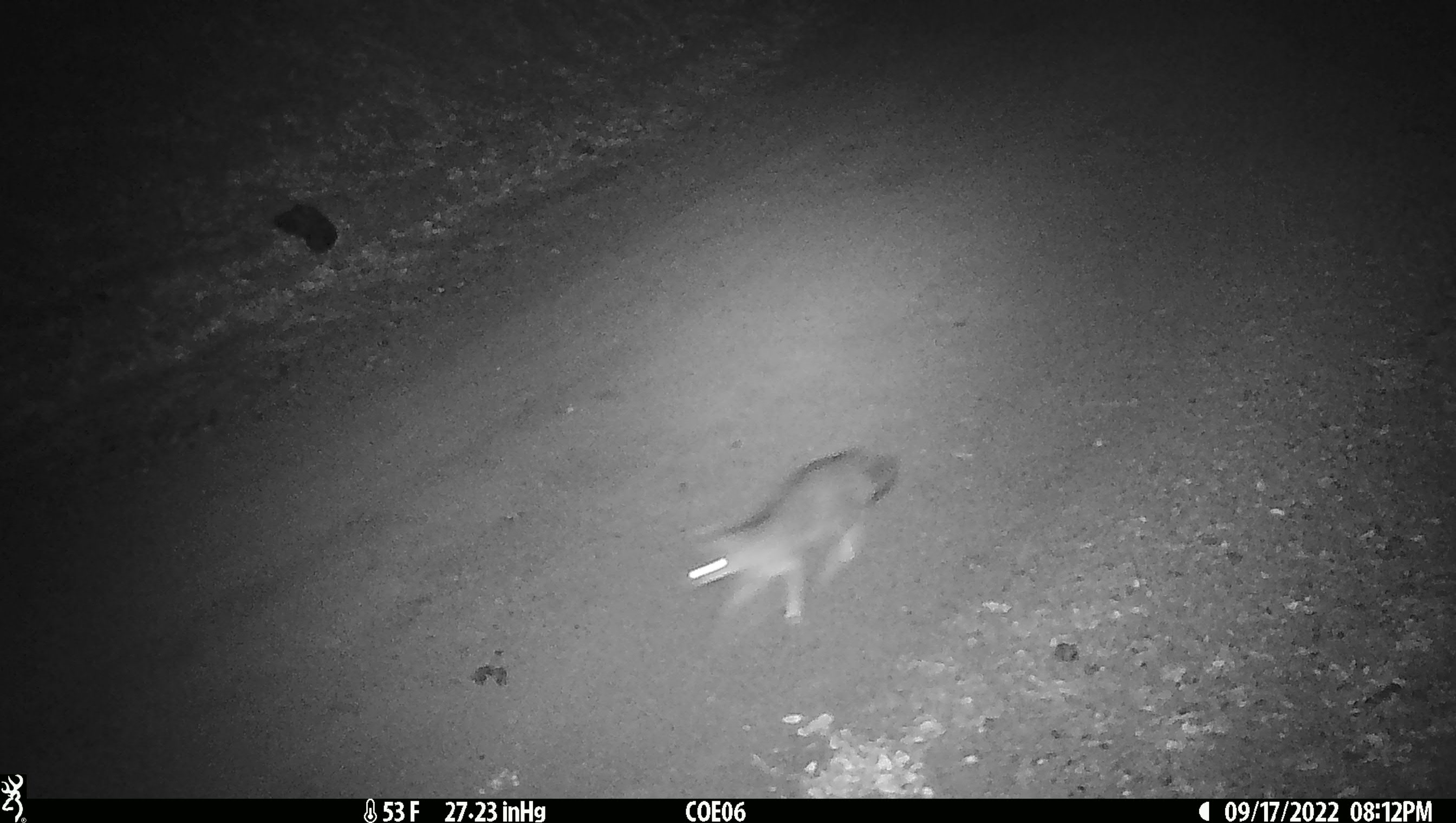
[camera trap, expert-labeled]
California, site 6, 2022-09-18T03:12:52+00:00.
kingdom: Animalia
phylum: Chordata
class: Mammalia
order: Carnivora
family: Canidae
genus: Urocyon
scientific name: Urocyon cinereoargenteus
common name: gray fox